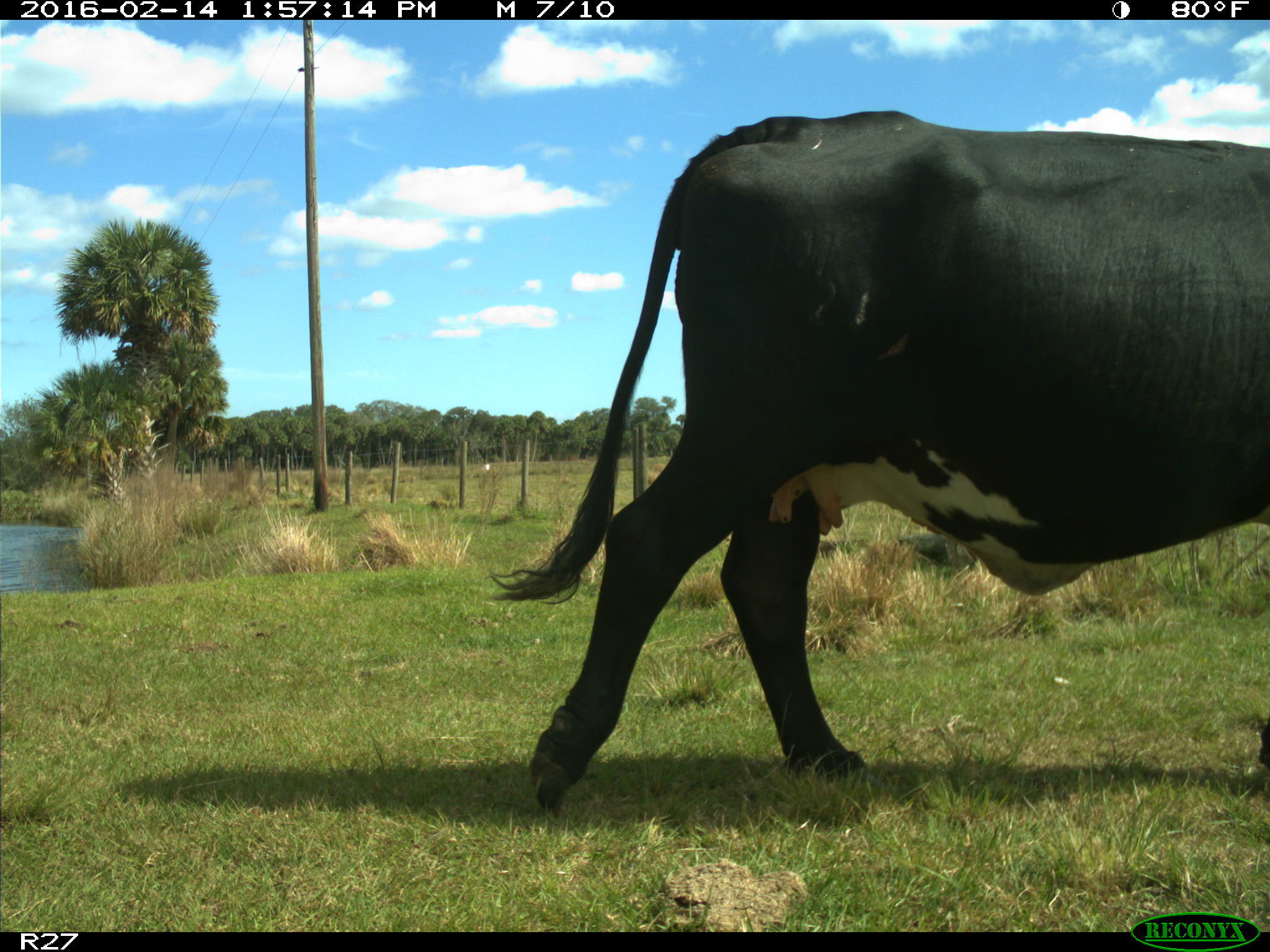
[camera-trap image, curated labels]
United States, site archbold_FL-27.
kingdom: Animalia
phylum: Chordata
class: Mammalia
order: Artiodactyla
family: Bovidae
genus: Bos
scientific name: Bos taurus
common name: domestic cow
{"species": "Bos taurus (domestic cow)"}